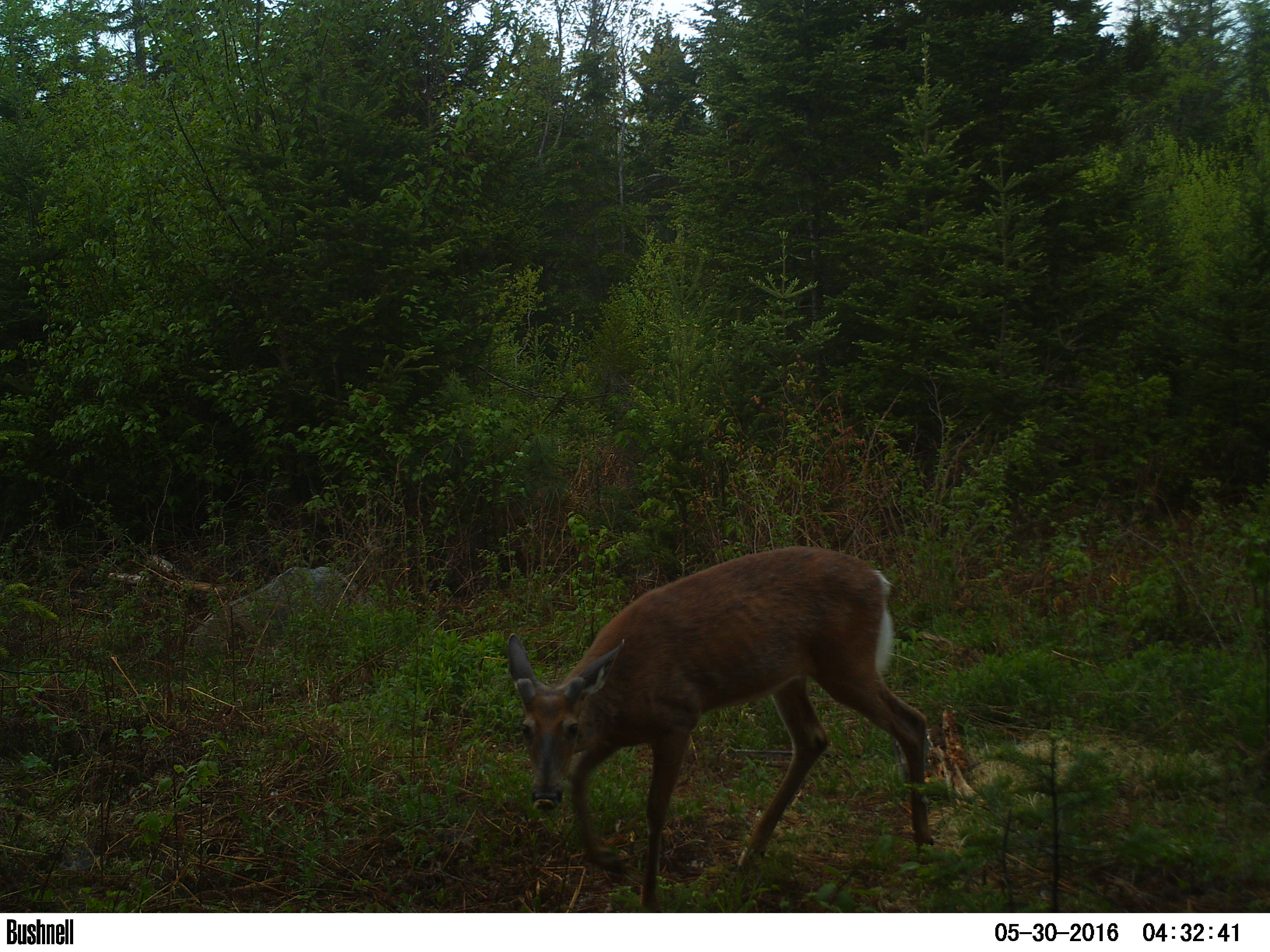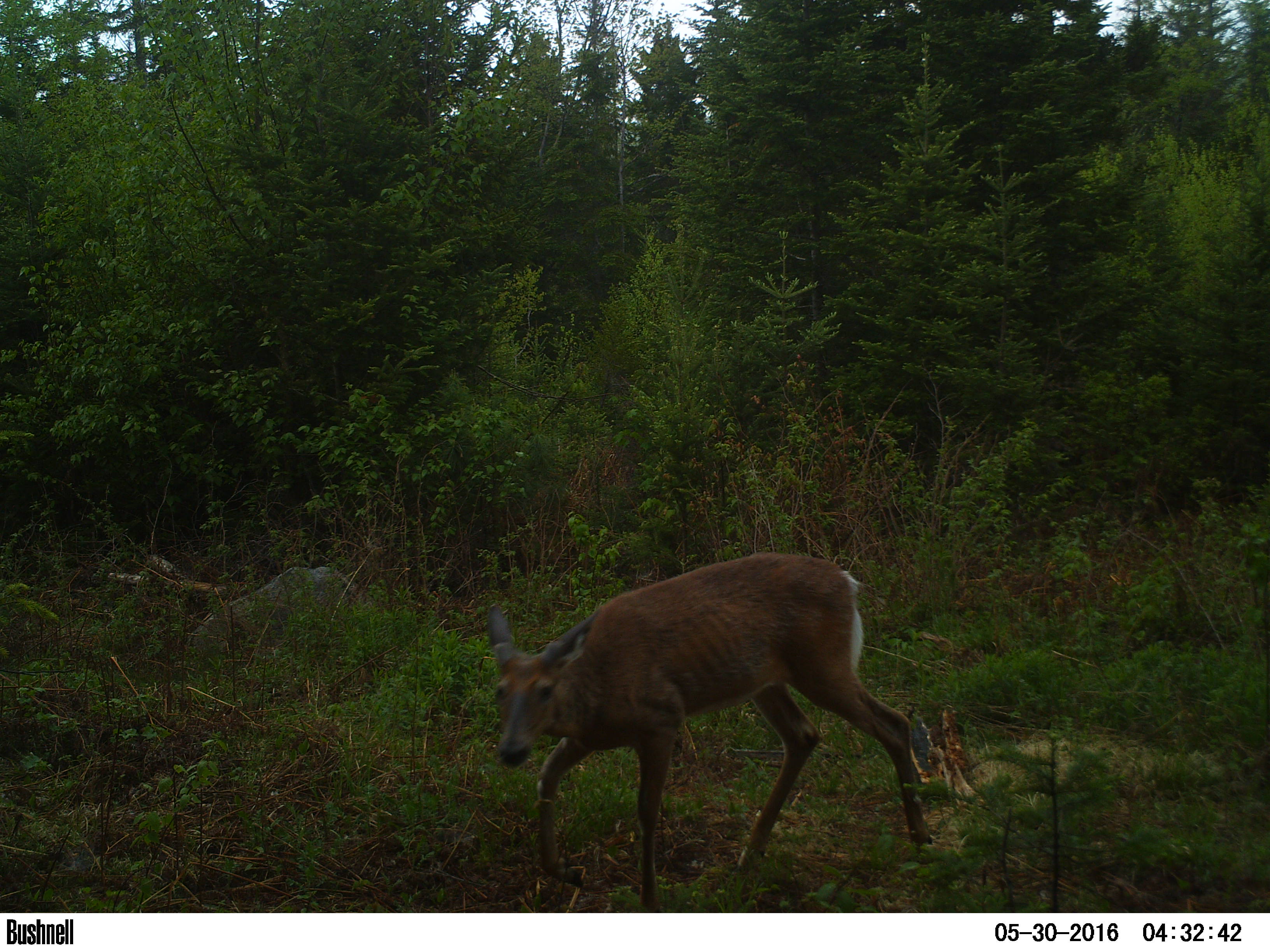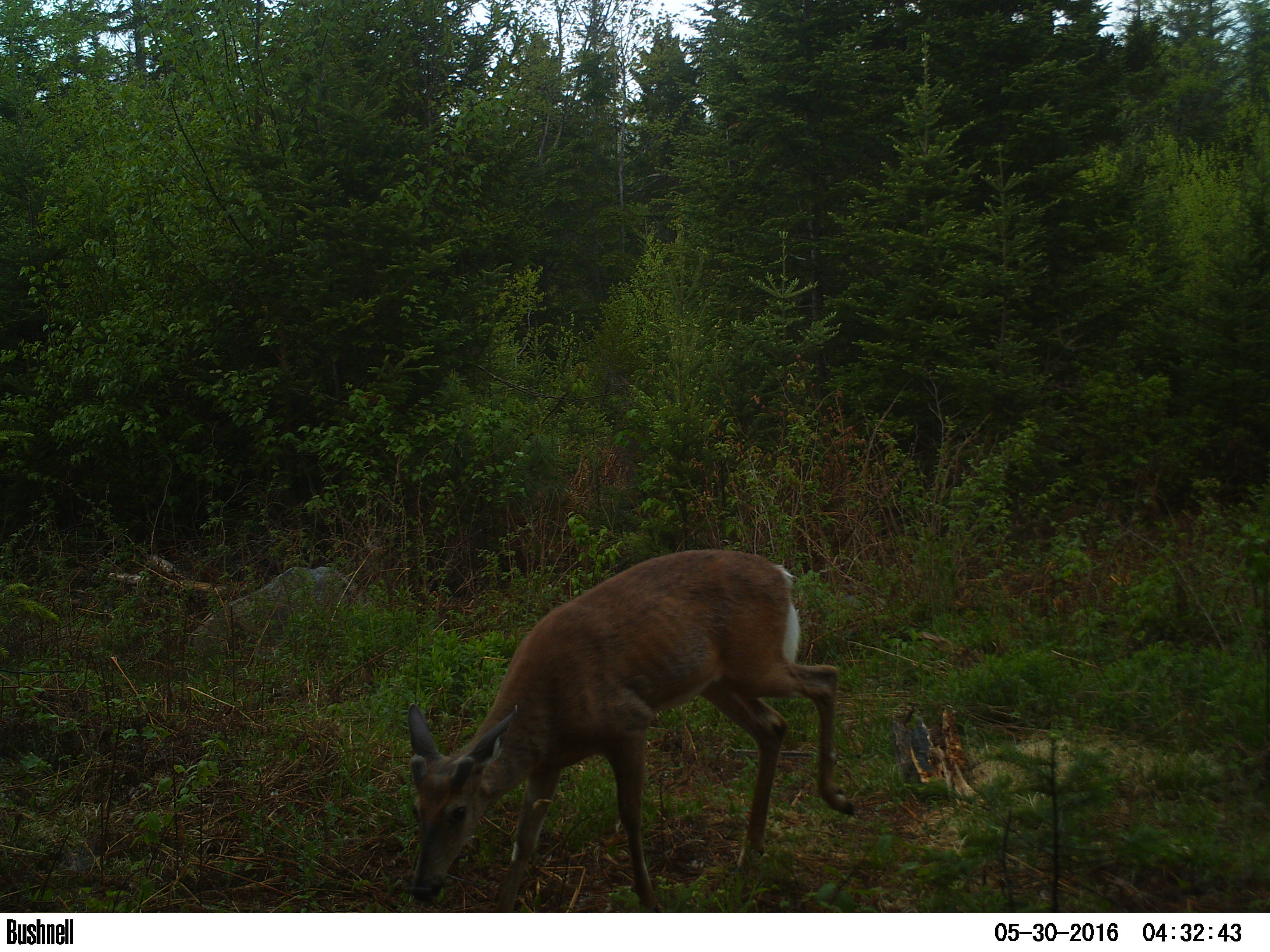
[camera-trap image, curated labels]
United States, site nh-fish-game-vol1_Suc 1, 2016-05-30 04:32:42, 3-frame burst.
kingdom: Animalia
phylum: Chordata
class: Mammalia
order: Artiodactyla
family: Cervidae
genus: Odocoileus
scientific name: Odocoileus virginianus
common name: white-tailed deer